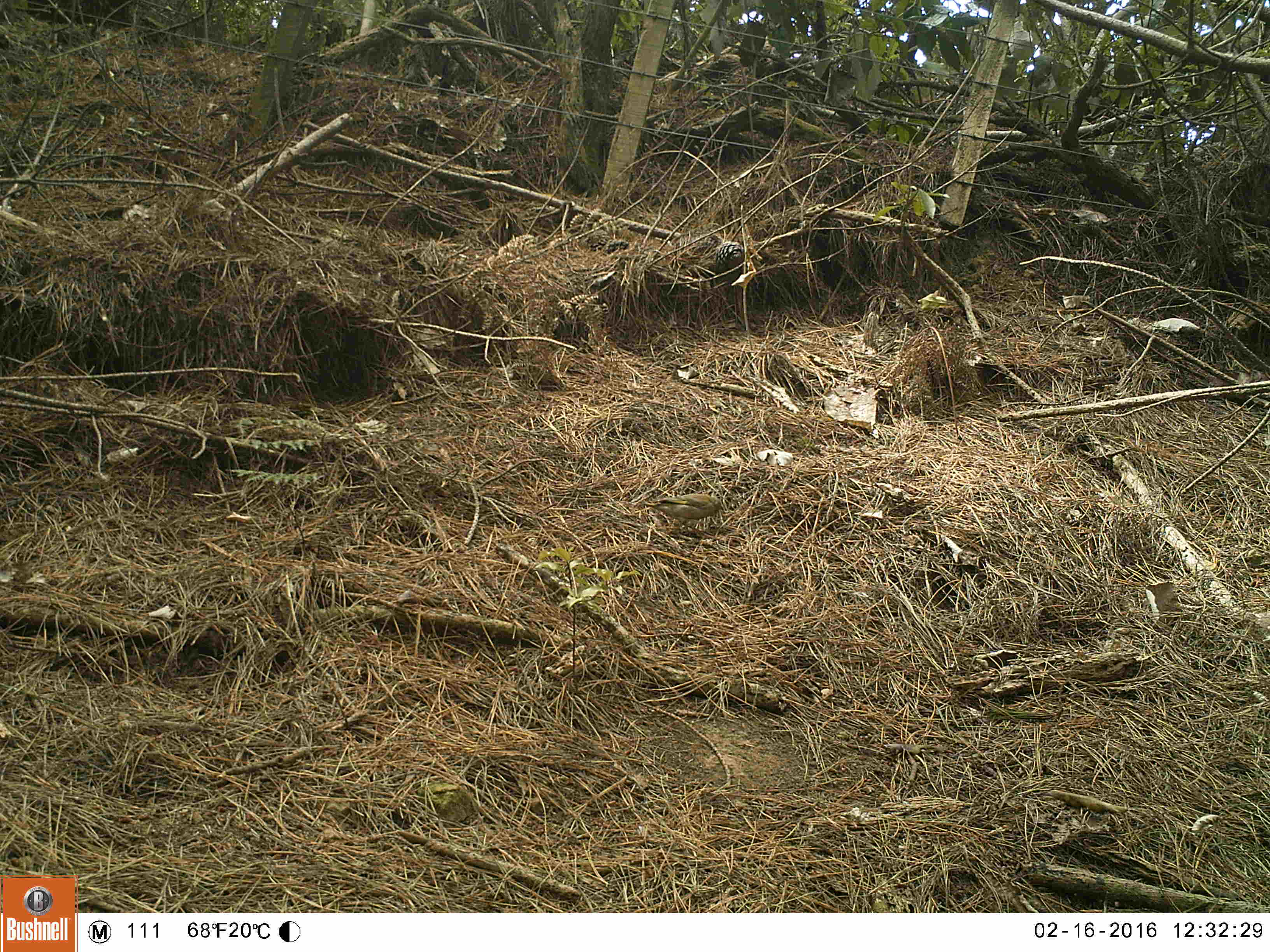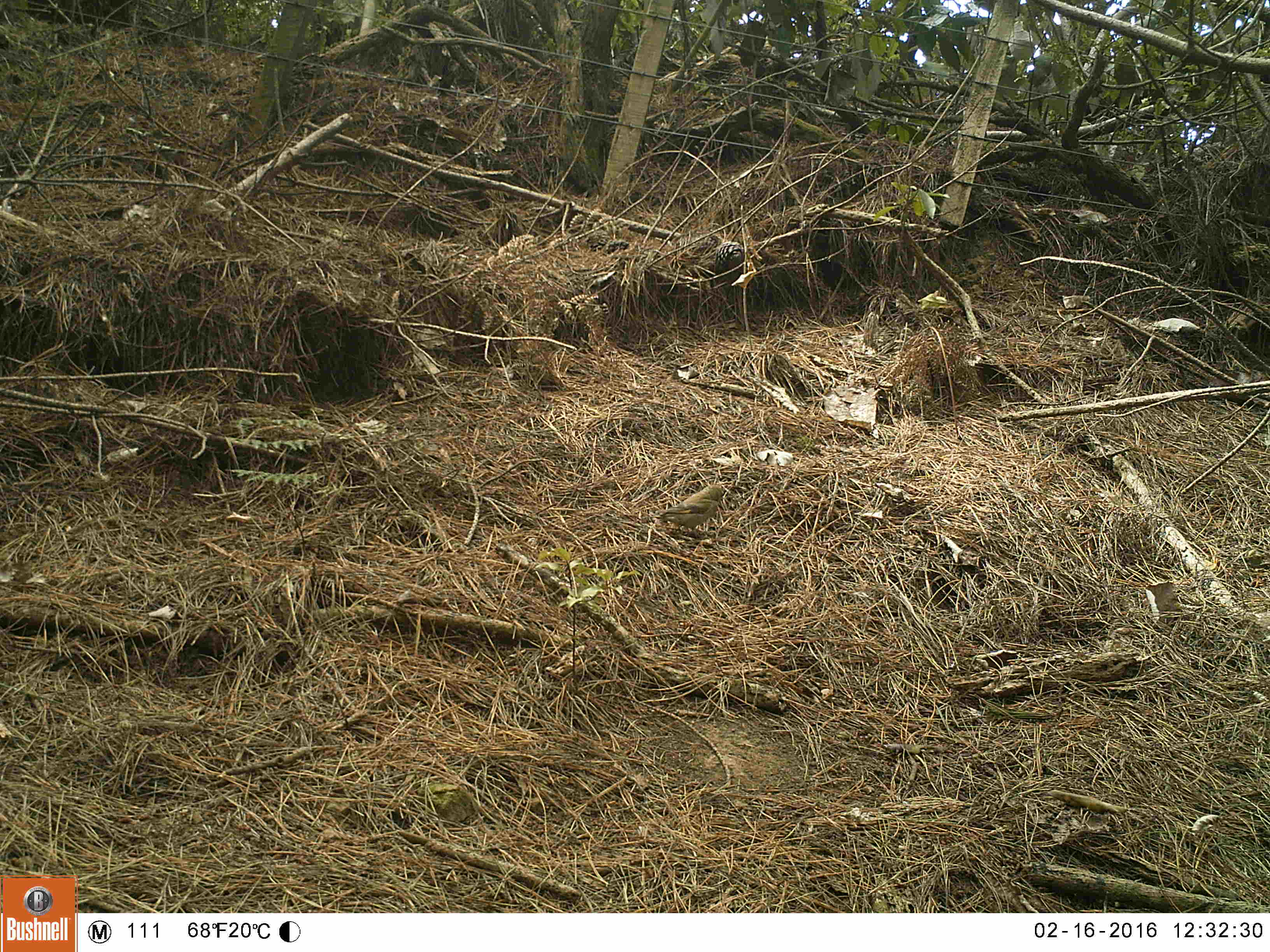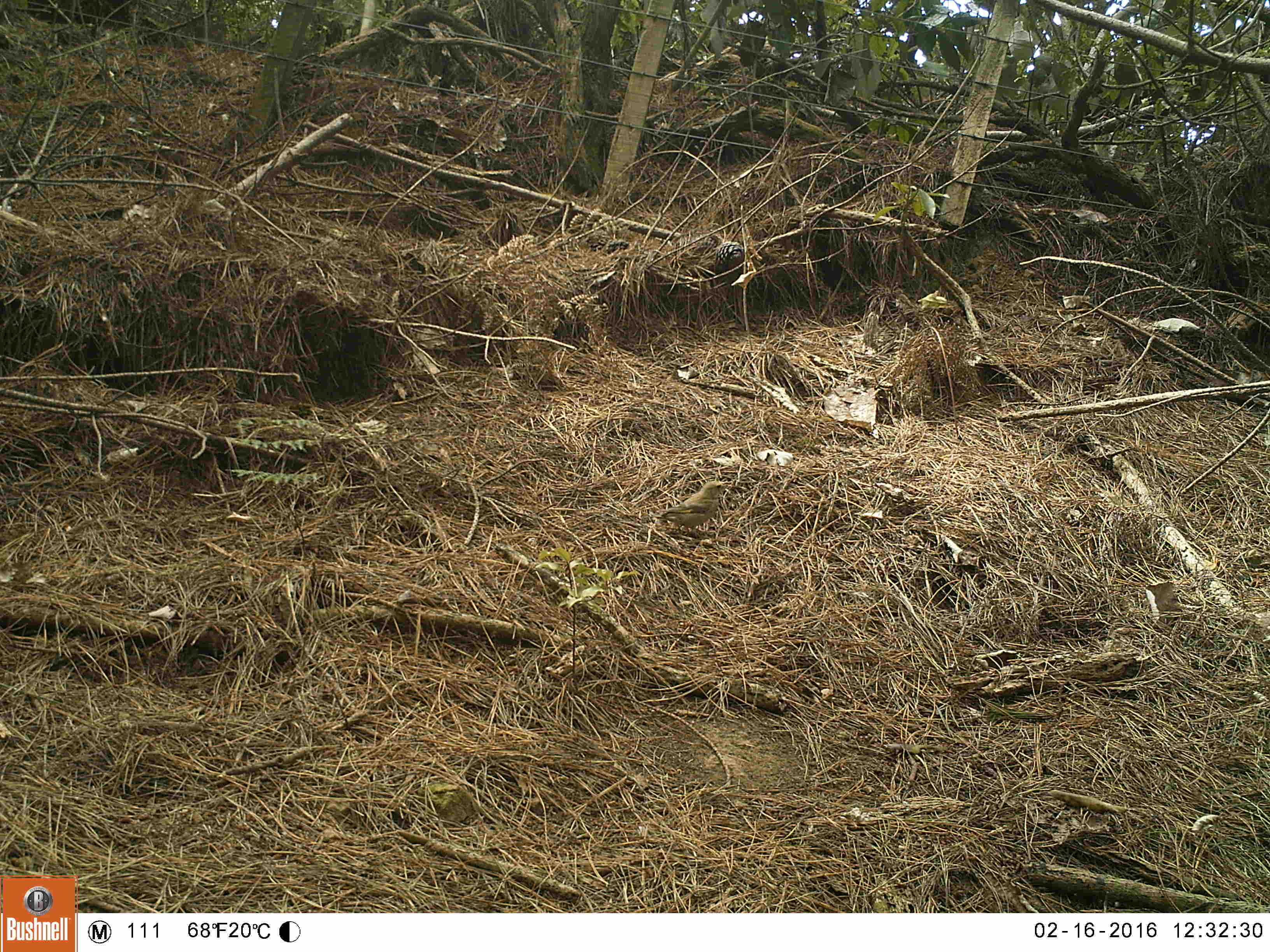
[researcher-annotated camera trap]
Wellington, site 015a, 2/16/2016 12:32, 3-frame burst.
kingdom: Animalia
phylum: Chordata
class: Aves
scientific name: Aves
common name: bird